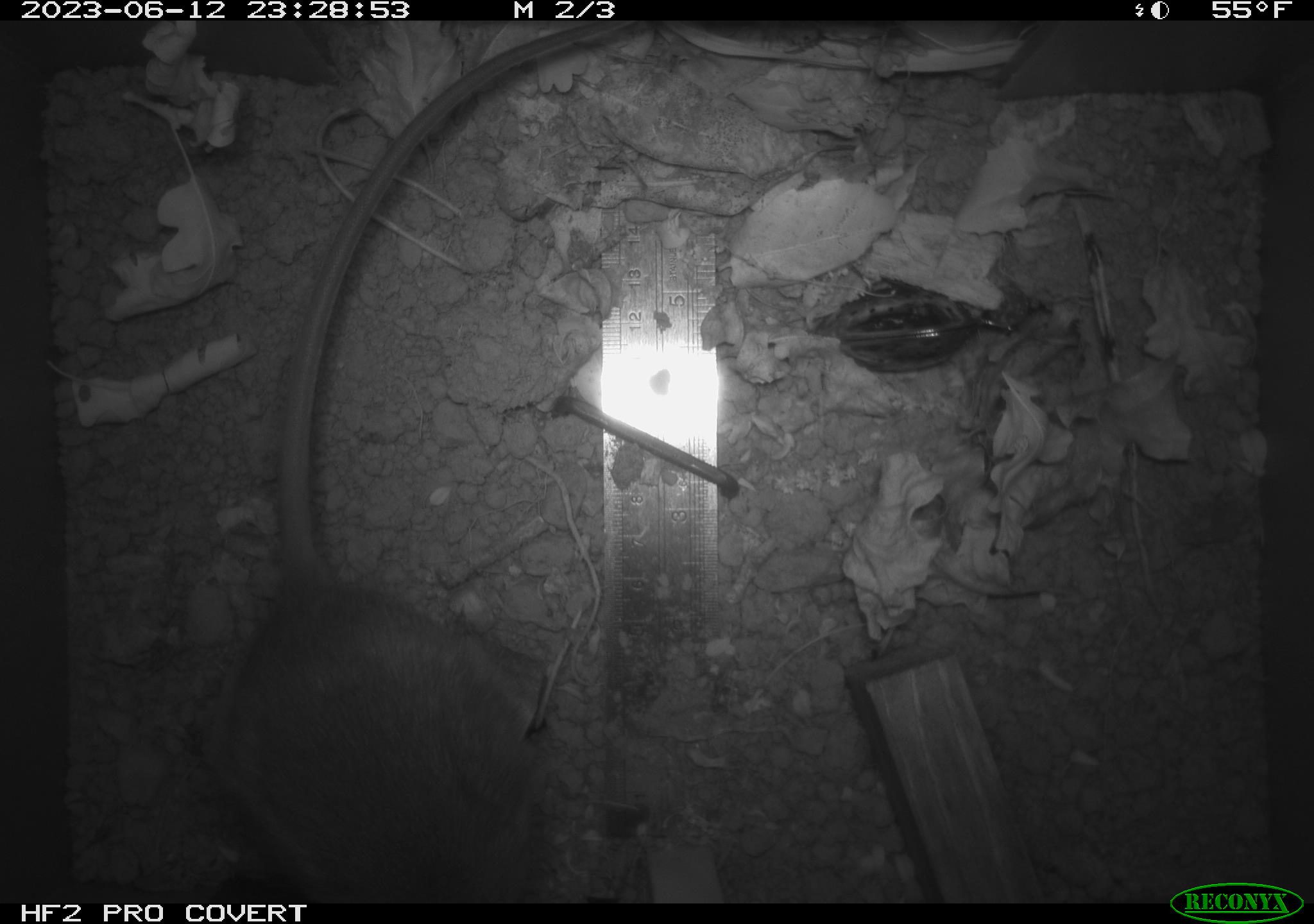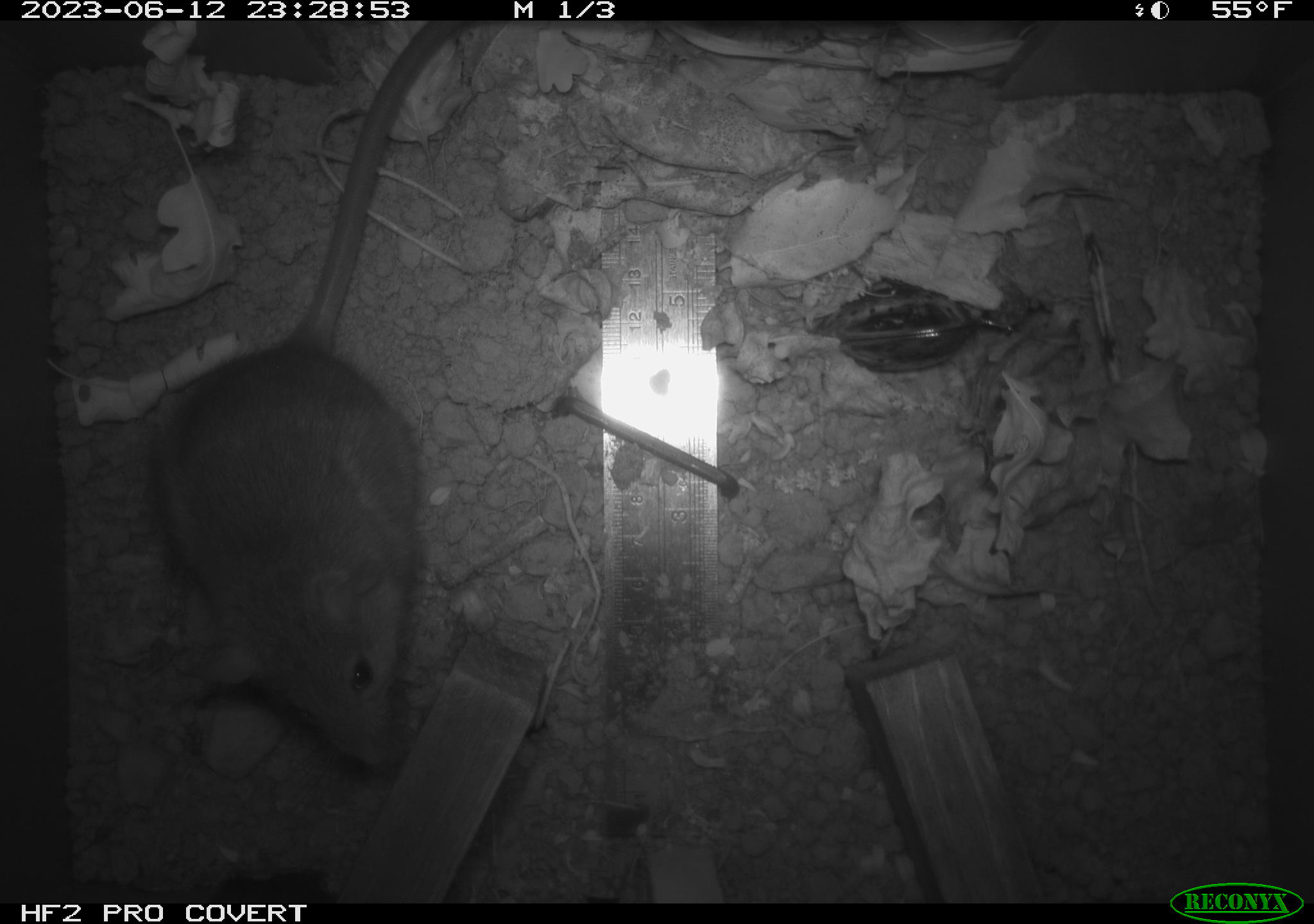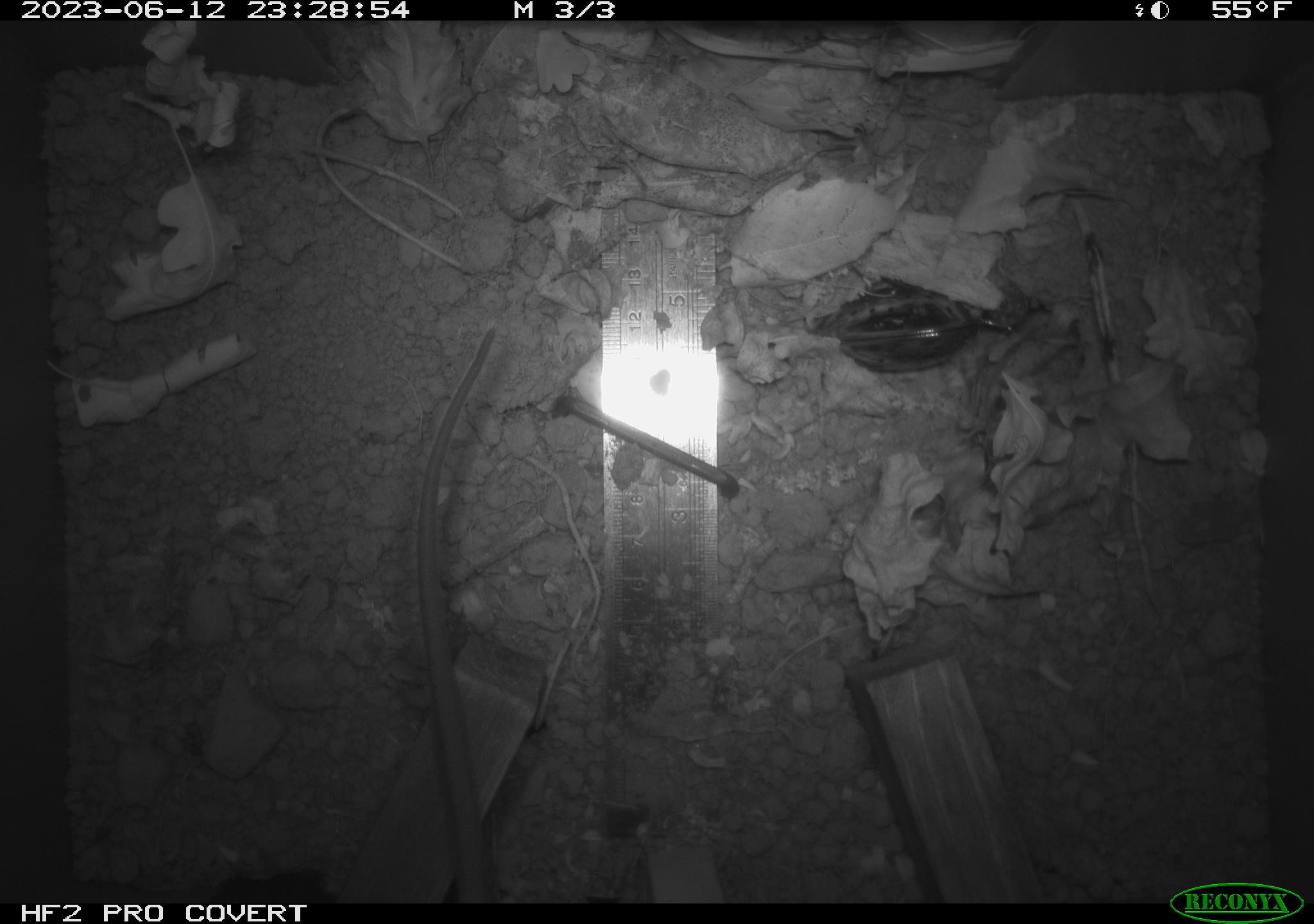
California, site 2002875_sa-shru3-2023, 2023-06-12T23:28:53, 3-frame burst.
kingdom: Animalia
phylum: Chordata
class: Mammalia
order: Rodentia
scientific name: Rodentia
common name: mouse species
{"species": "mouse species (Rodentia)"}